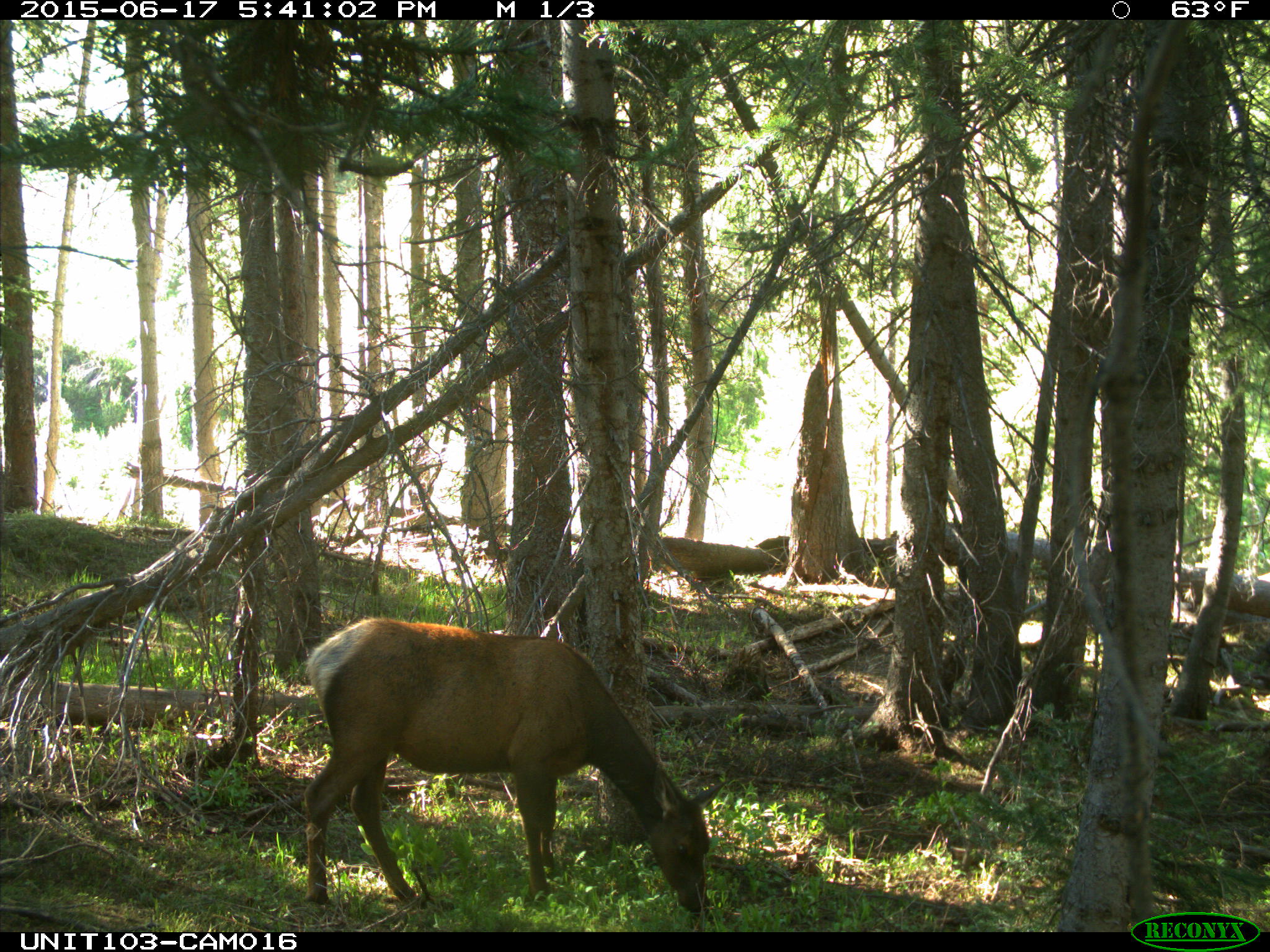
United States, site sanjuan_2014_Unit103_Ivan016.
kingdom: Animalia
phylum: Chordata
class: Mammalia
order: Artiodactyla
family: Cervidae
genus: Cervus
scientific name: Cervus elaphus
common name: red deer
Cervus elaphus (red deer).